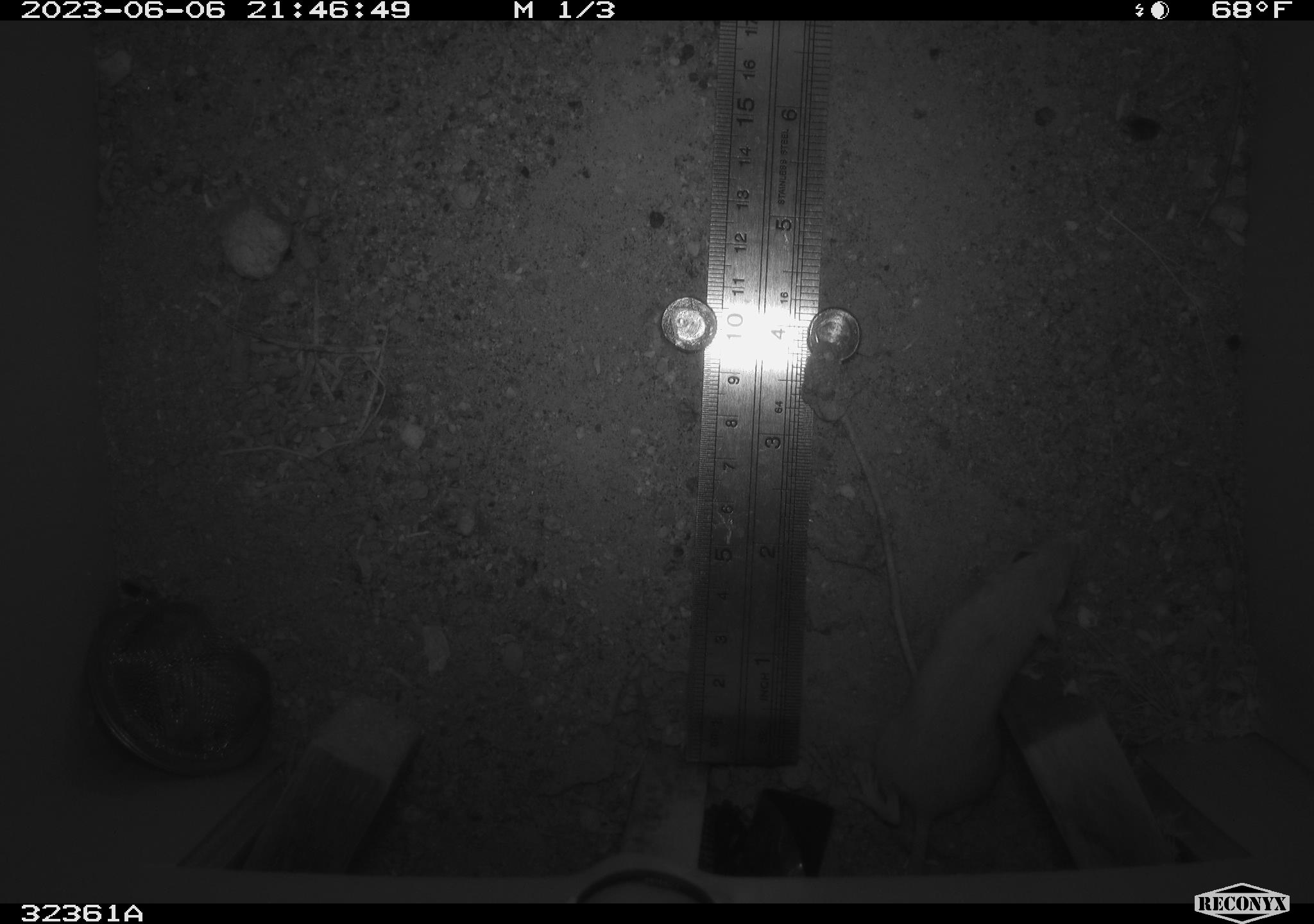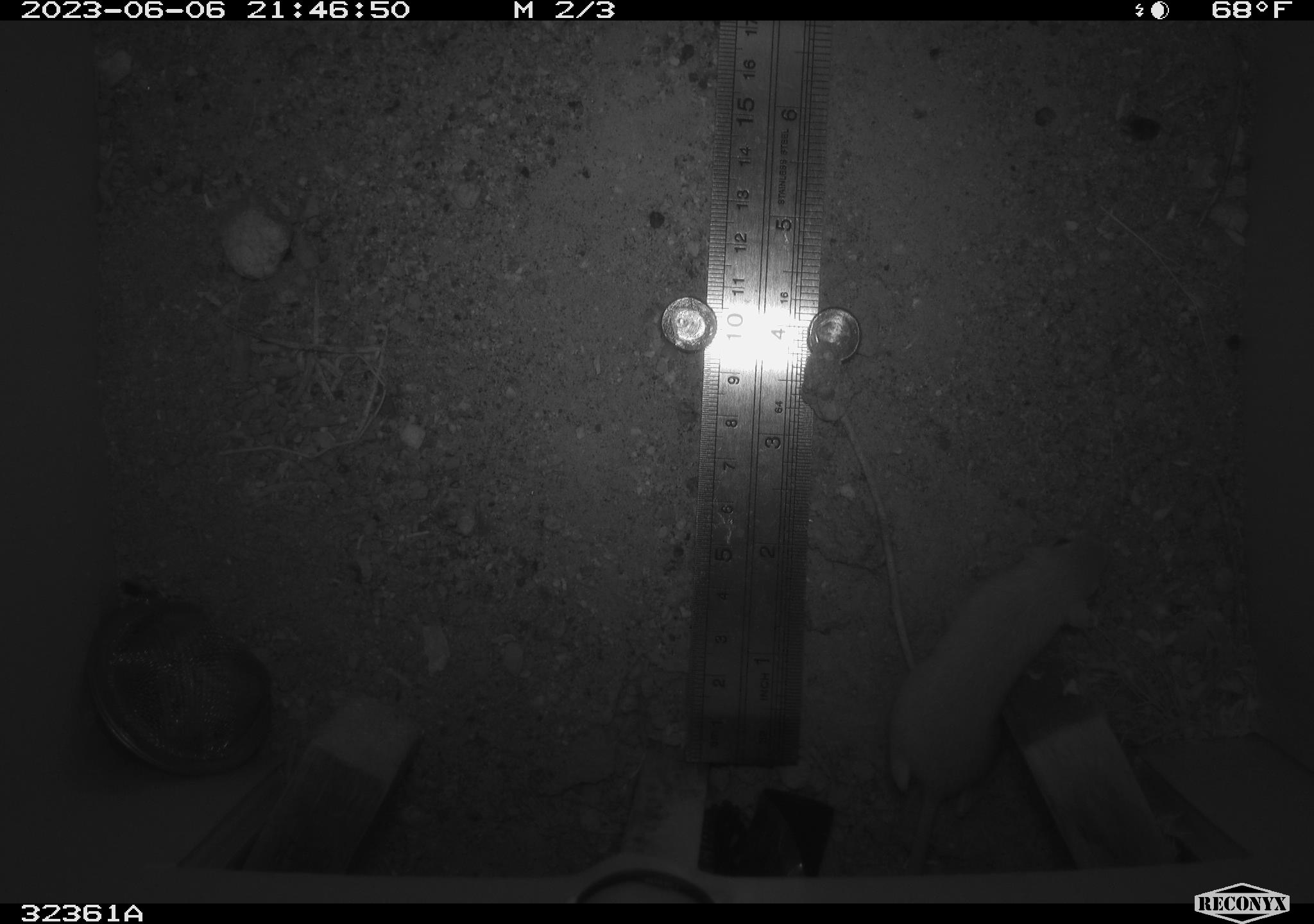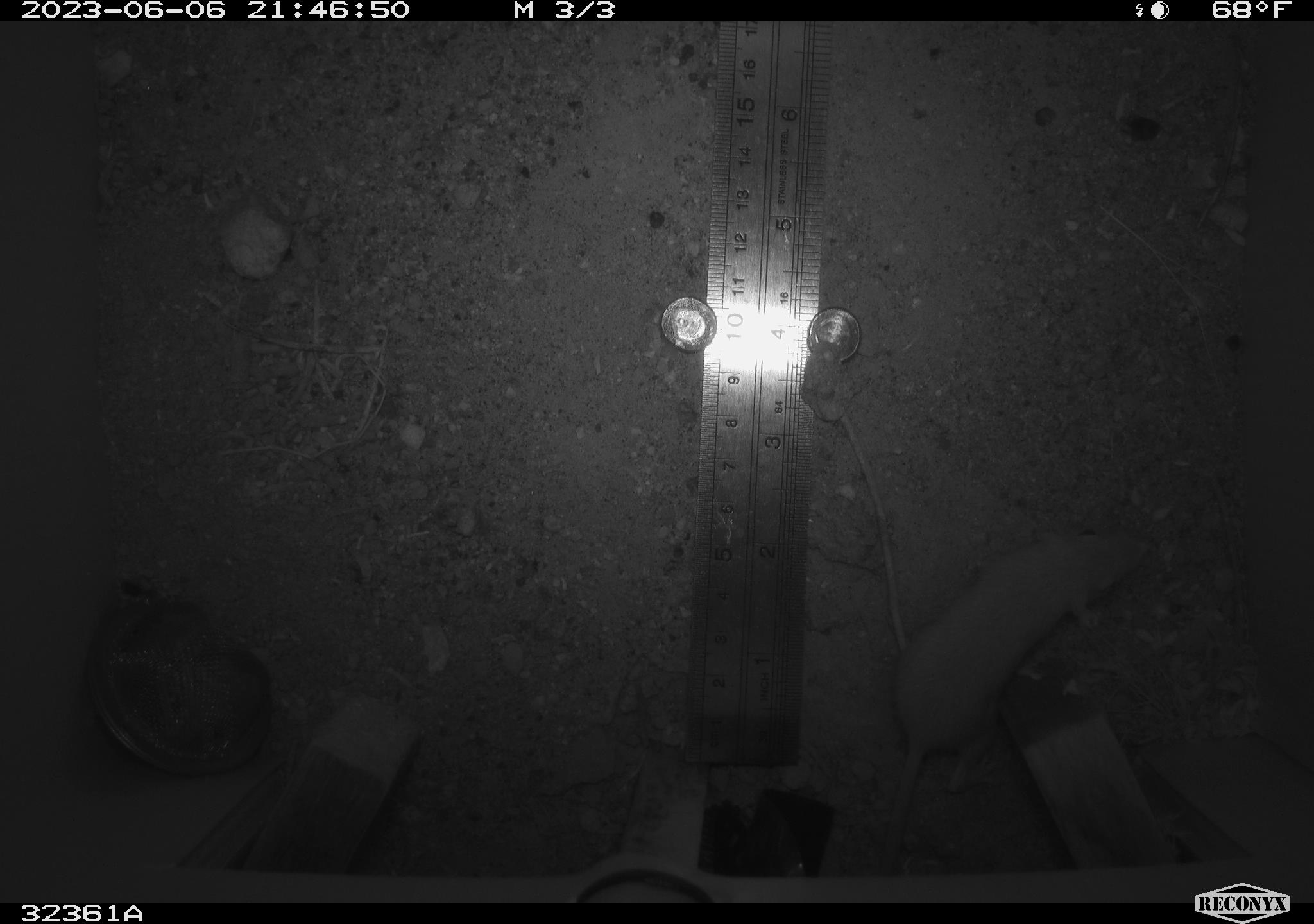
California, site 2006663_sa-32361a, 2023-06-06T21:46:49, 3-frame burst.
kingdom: Animalia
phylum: Chordata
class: Mammalia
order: Rodentia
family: Heteromyidae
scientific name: Heteromyidae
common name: kangaroo rats and pocket mice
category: heteromyidae family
Heteromyidae family (kangaroo rats and pocket mice) (Heteromyidae).